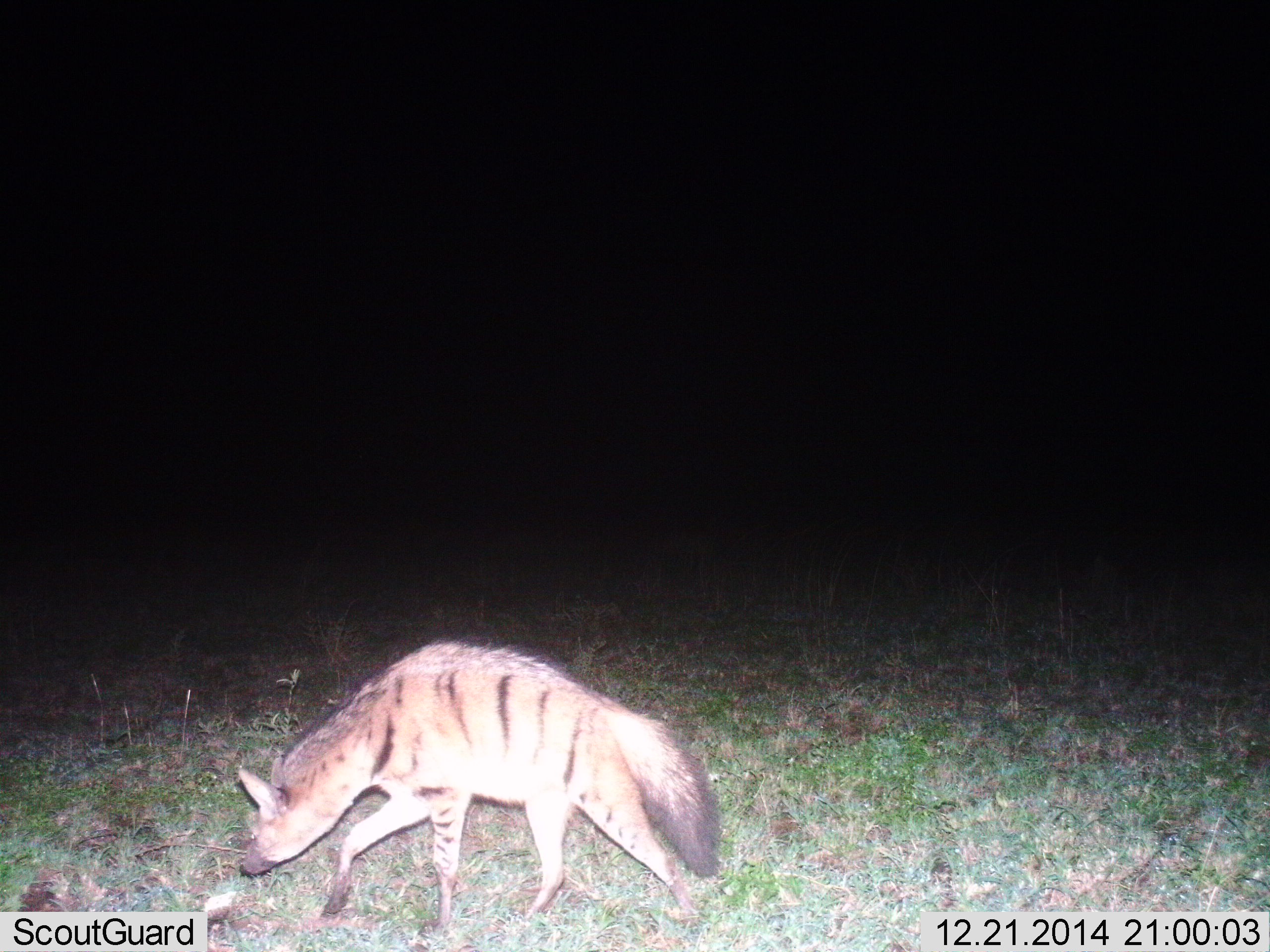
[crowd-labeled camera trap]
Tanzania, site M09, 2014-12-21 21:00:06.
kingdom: Animalia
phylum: Chordata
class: Mammalia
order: Carnivora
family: Hyaenidae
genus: Proteles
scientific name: Proteles cristatus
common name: aardwolf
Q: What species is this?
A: Aardwolf (Proteles cristatus).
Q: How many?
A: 1.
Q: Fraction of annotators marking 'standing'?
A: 0%.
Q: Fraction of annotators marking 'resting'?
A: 0%.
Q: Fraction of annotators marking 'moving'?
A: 90%.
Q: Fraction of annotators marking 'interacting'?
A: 10%.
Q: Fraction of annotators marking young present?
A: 0%.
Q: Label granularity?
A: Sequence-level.